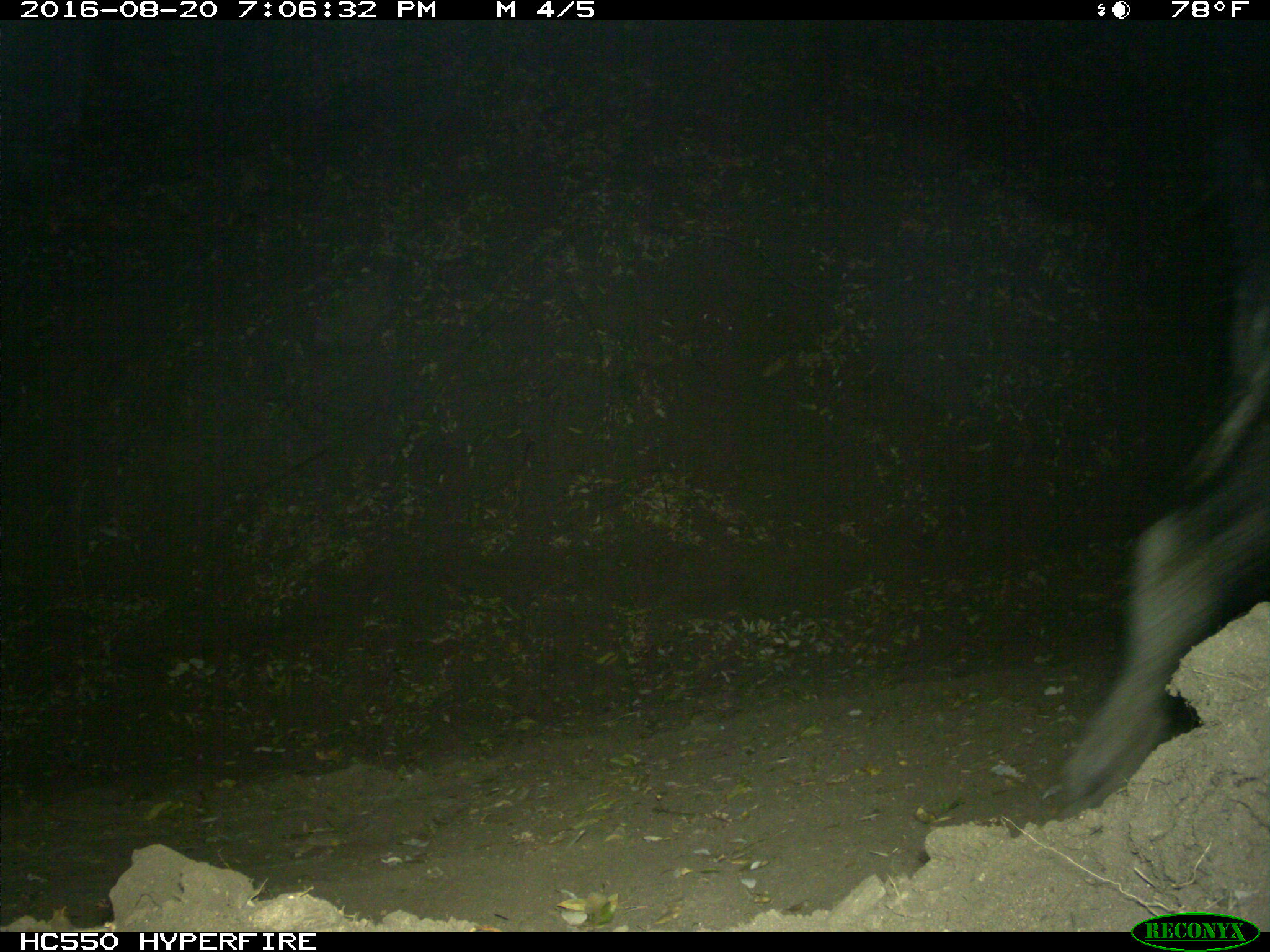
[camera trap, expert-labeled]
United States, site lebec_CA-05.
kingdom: Animalia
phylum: Chordata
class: Mammalia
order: Artiodactyla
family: Suidae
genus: Sus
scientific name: Sus scrofa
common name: wild boar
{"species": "Sus scrofa (wild boar)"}